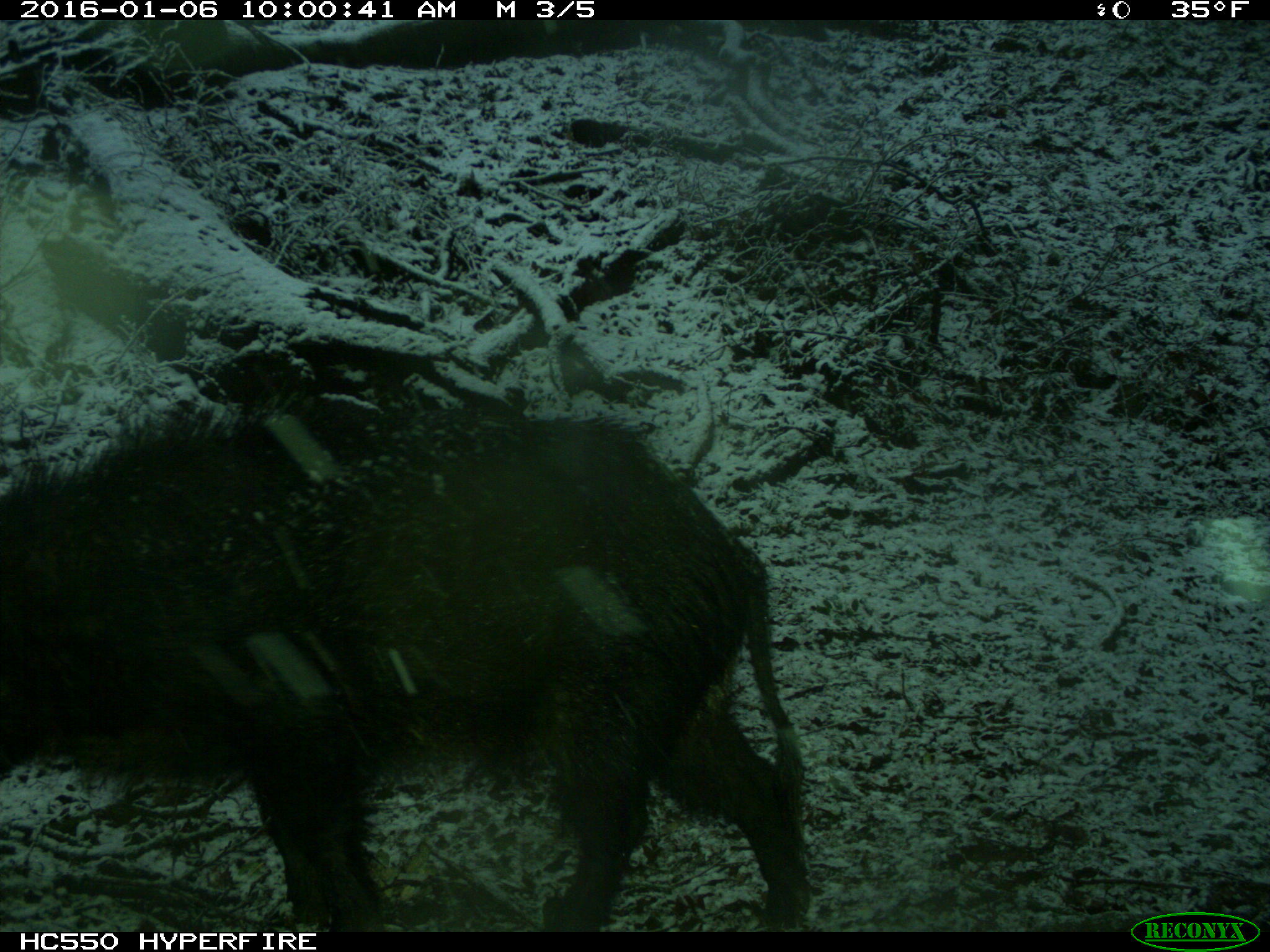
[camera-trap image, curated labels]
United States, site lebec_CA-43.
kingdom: Animalia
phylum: Chordata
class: Mammalia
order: Artiodactyla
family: Suidae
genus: Sus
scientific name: Sus scrofa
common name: wild boar